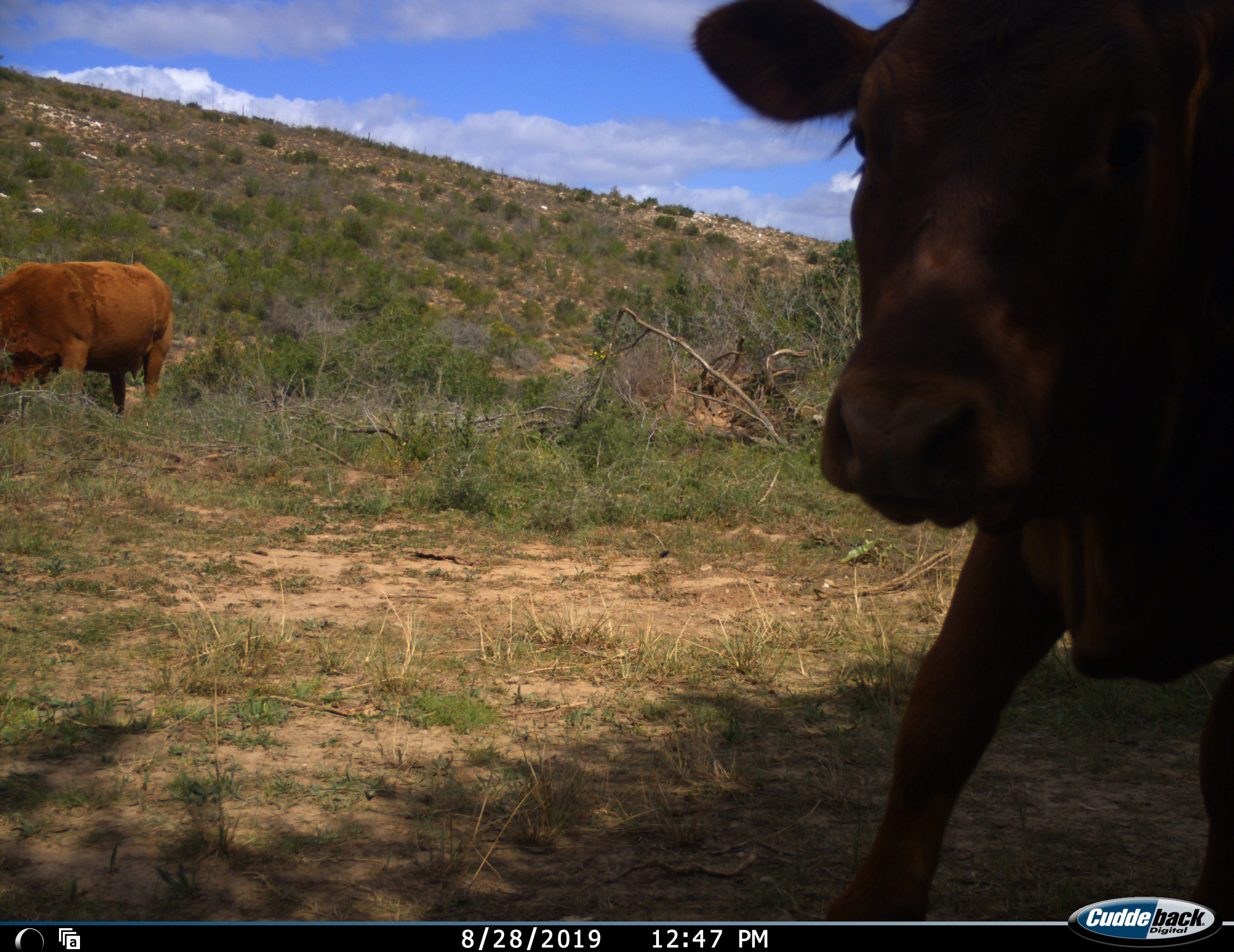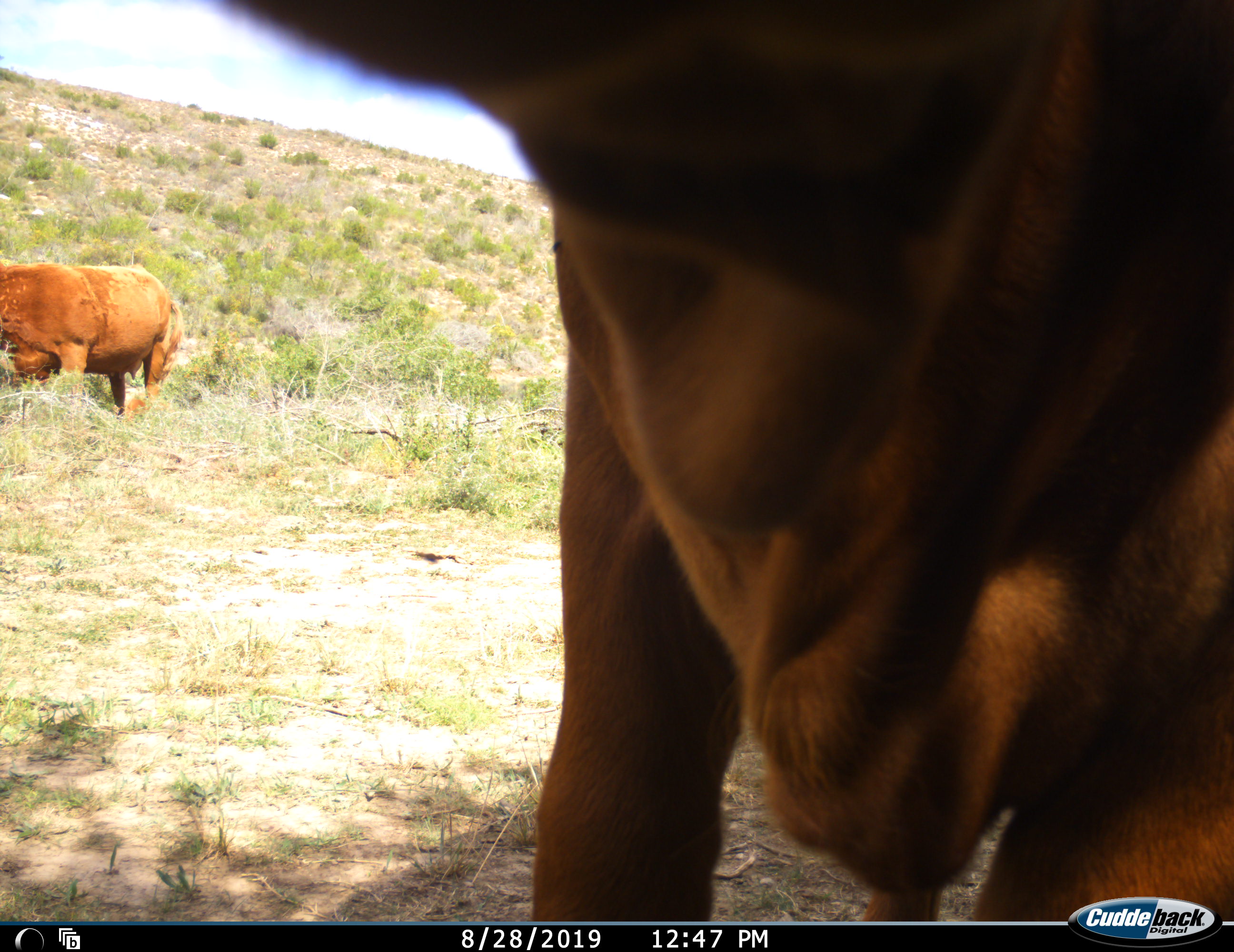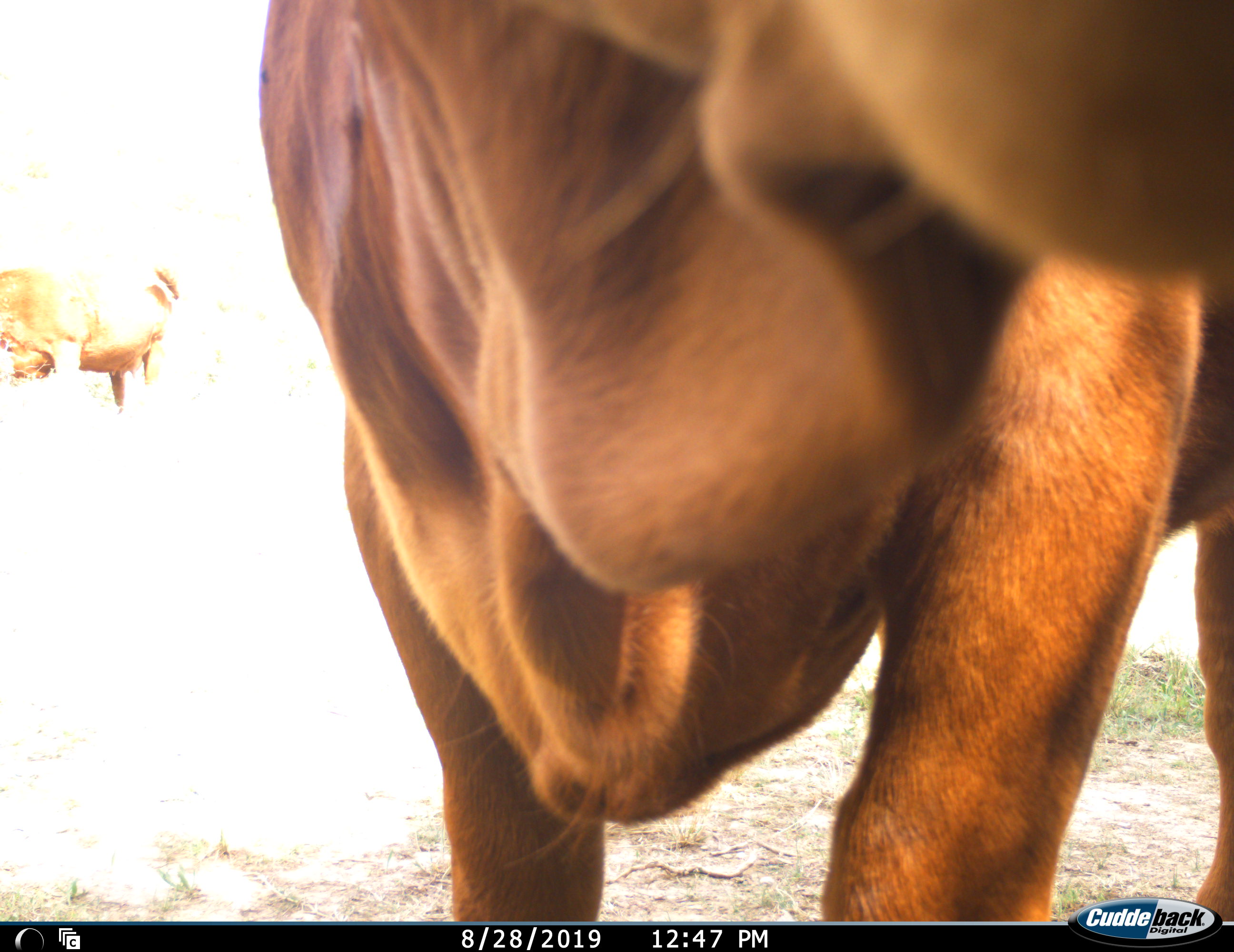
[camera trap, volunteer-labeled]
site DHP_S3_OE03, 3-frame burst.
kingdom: Animalia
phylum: Chordata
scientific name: Vertebrata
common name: domestic animal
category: domesticanimal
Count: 2.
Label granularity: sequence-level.